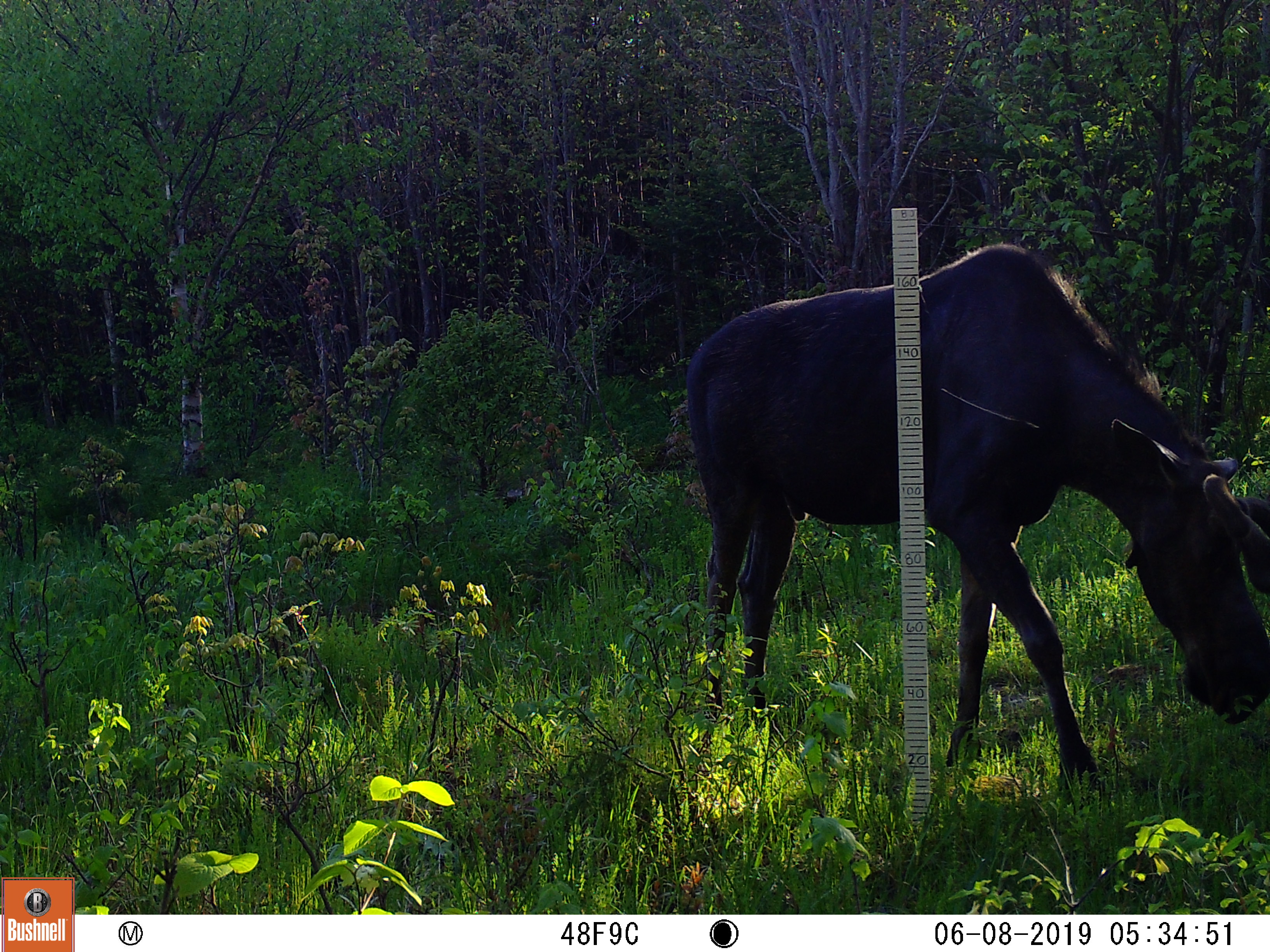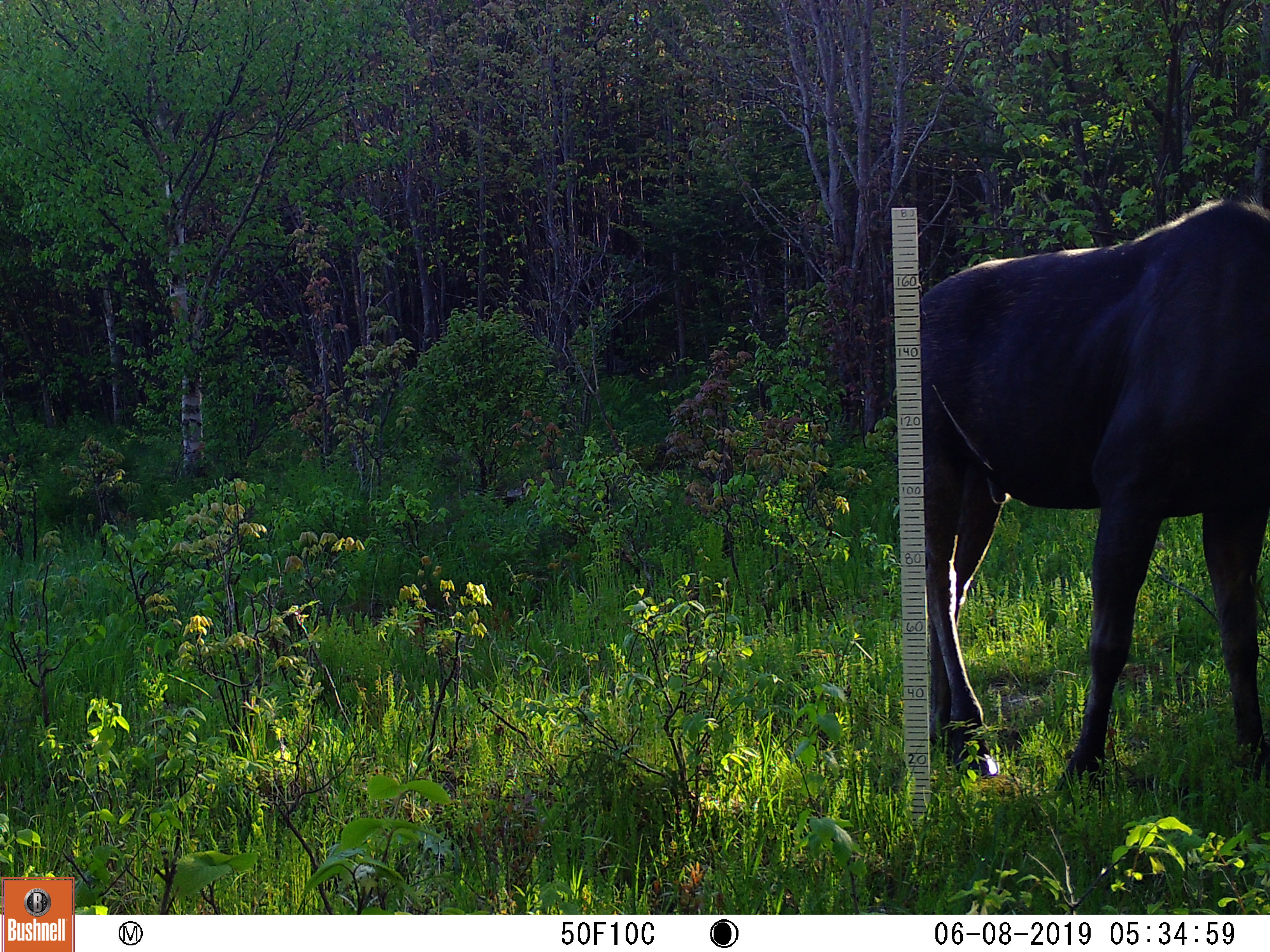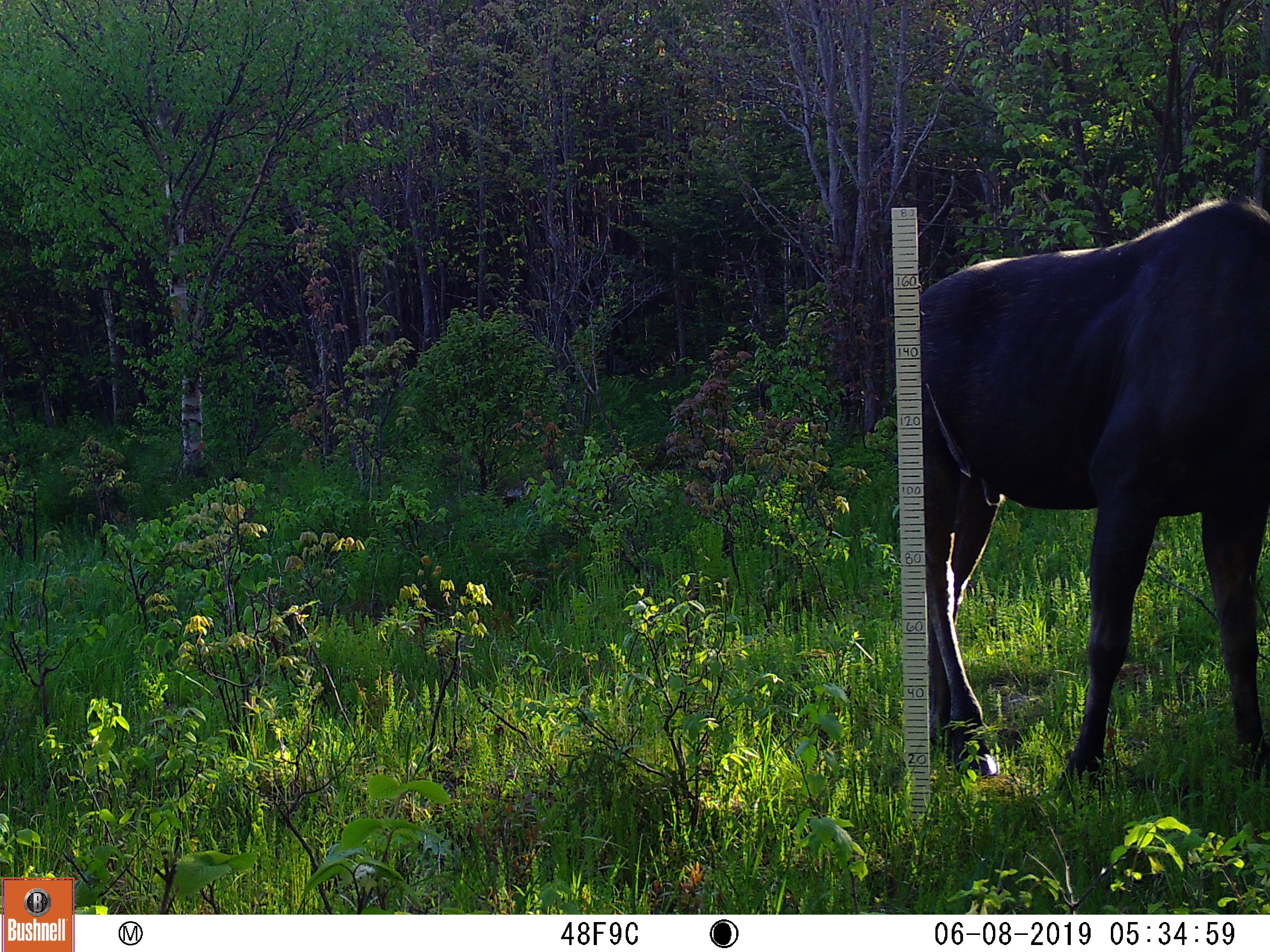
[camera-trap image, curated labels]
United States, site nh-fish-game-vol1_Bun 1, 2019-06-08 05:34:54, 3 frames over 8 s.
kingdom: Animalia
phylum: Chordata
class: Mammalia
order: Artiodactyla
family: Cervidae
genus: Alces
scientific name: Alces alces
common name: moose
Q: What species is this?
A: Moose (Alces alces).